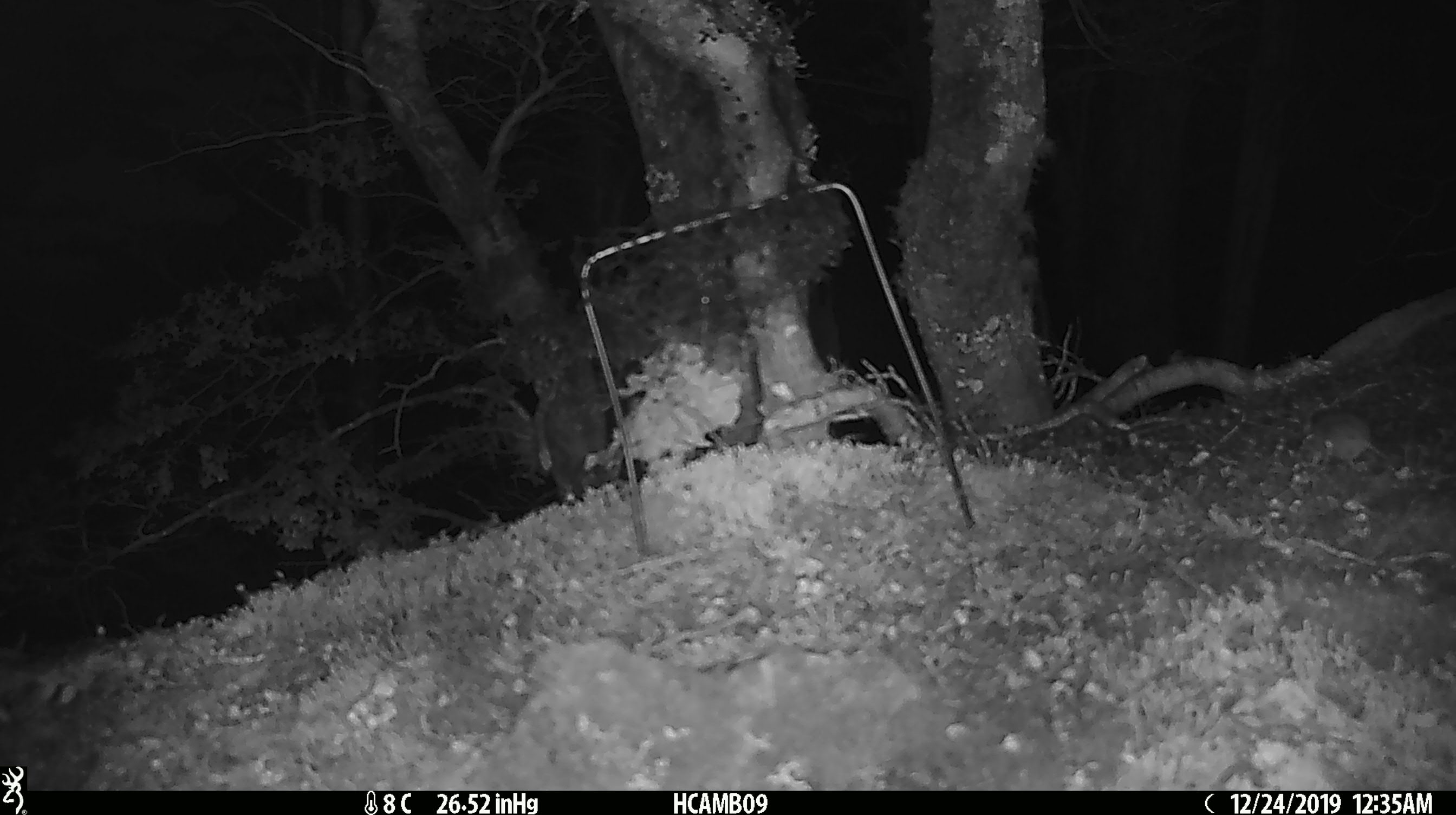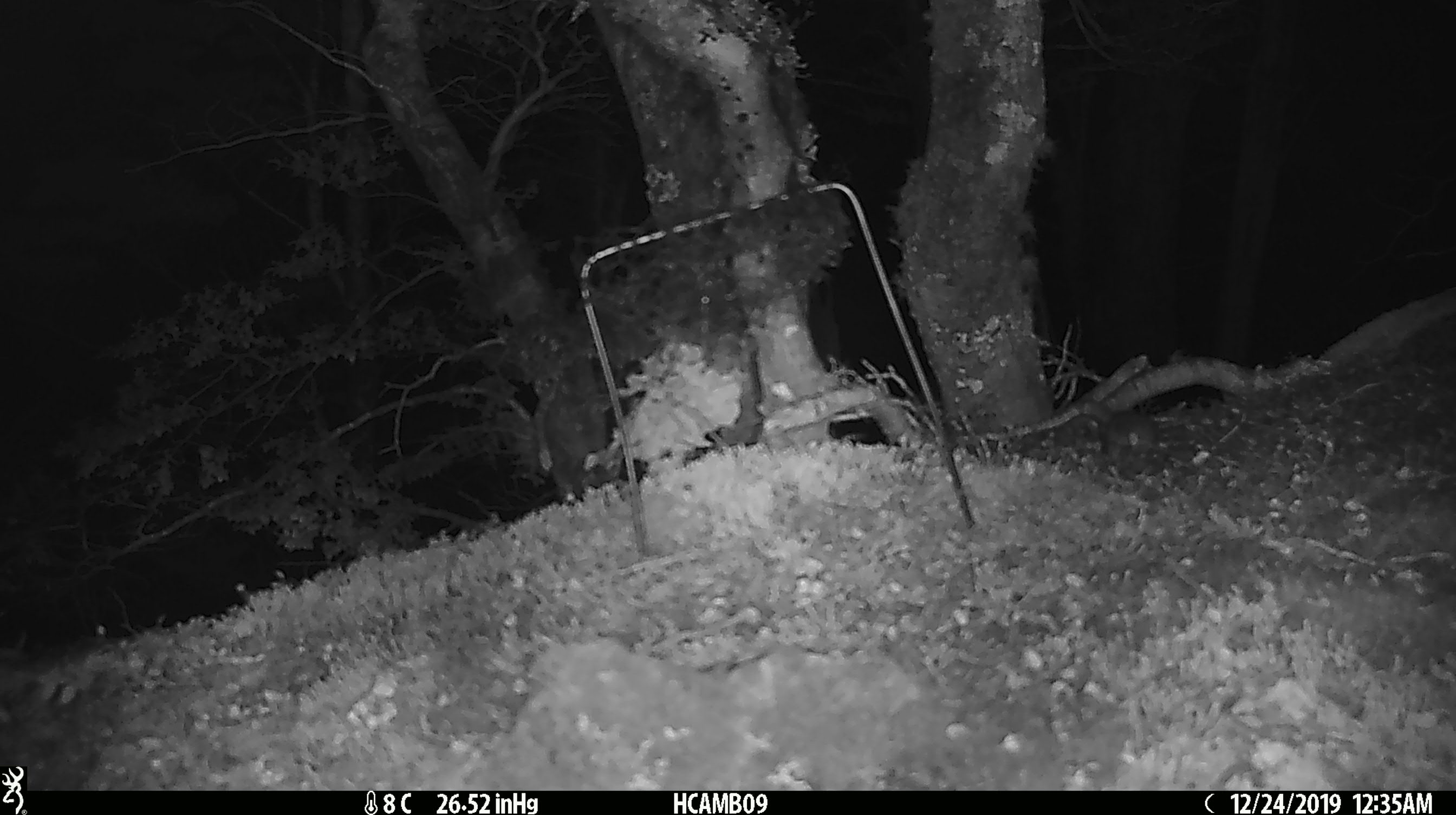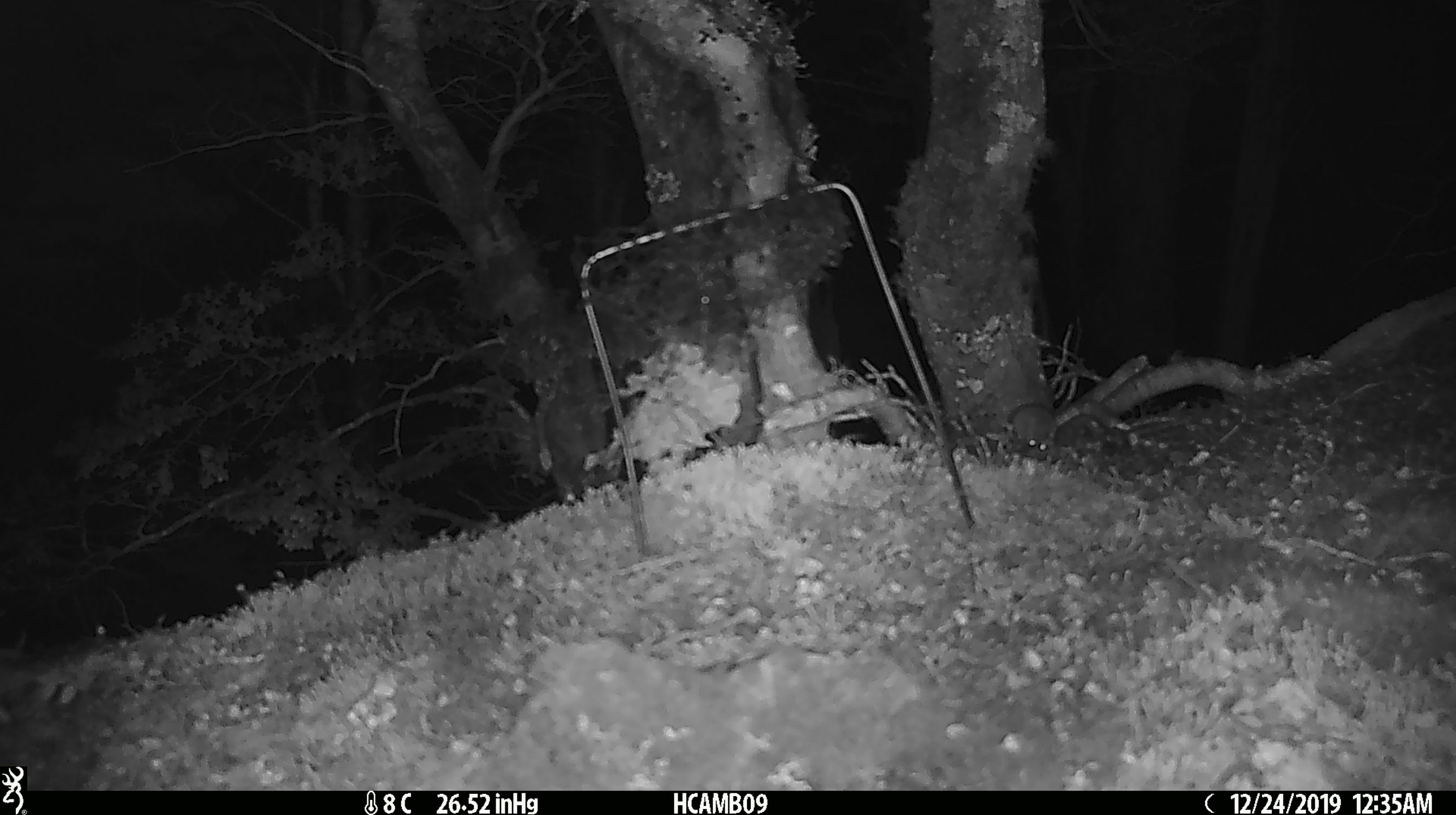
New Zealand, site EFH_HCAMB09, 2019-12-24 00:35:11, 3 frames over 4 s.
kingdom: Animalia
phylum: Chordata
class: Mammalia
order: Rodentia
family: Muridae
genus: Mus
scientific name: Mus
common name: mouse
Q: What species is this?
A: Mouse (Mus).